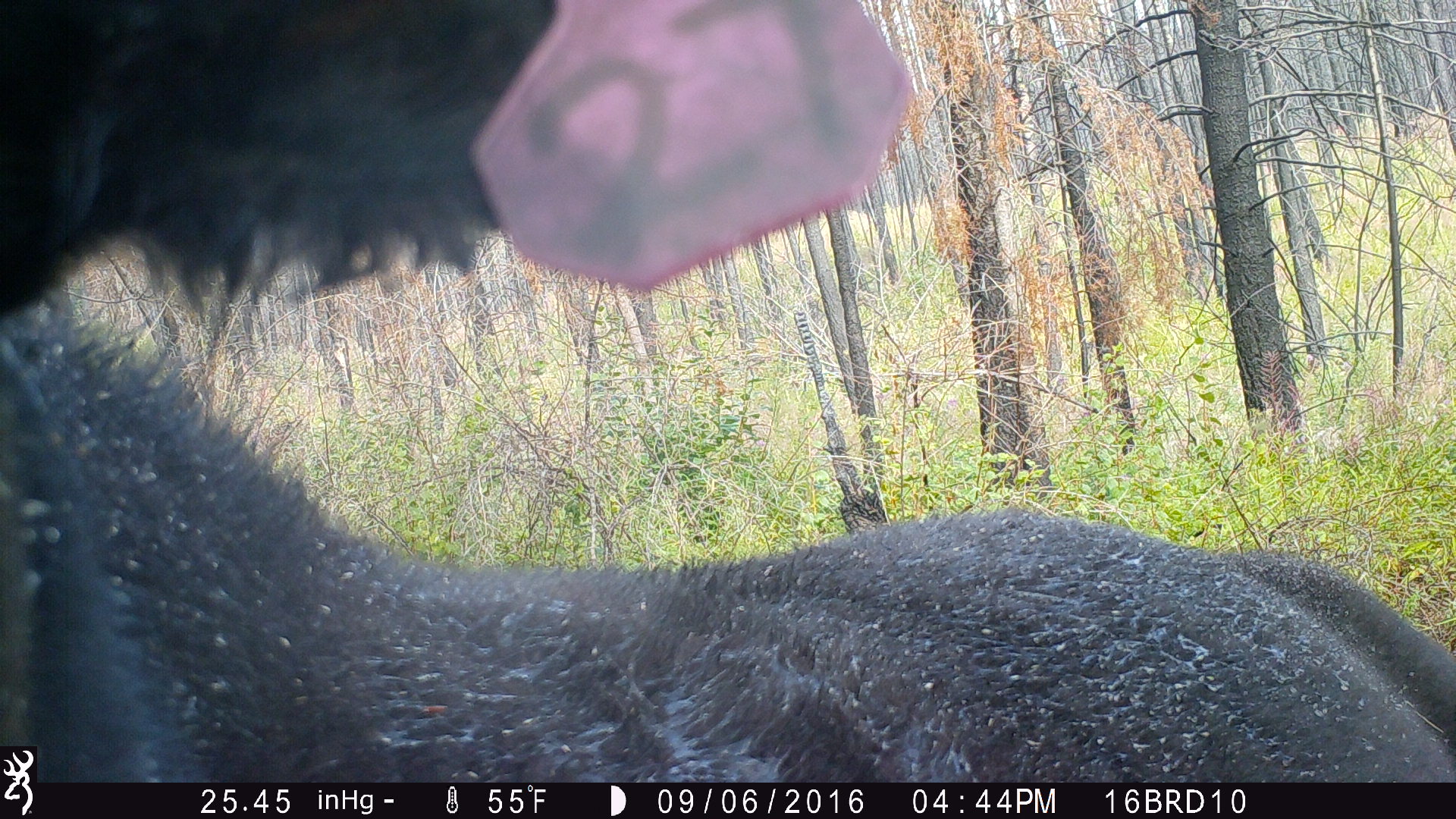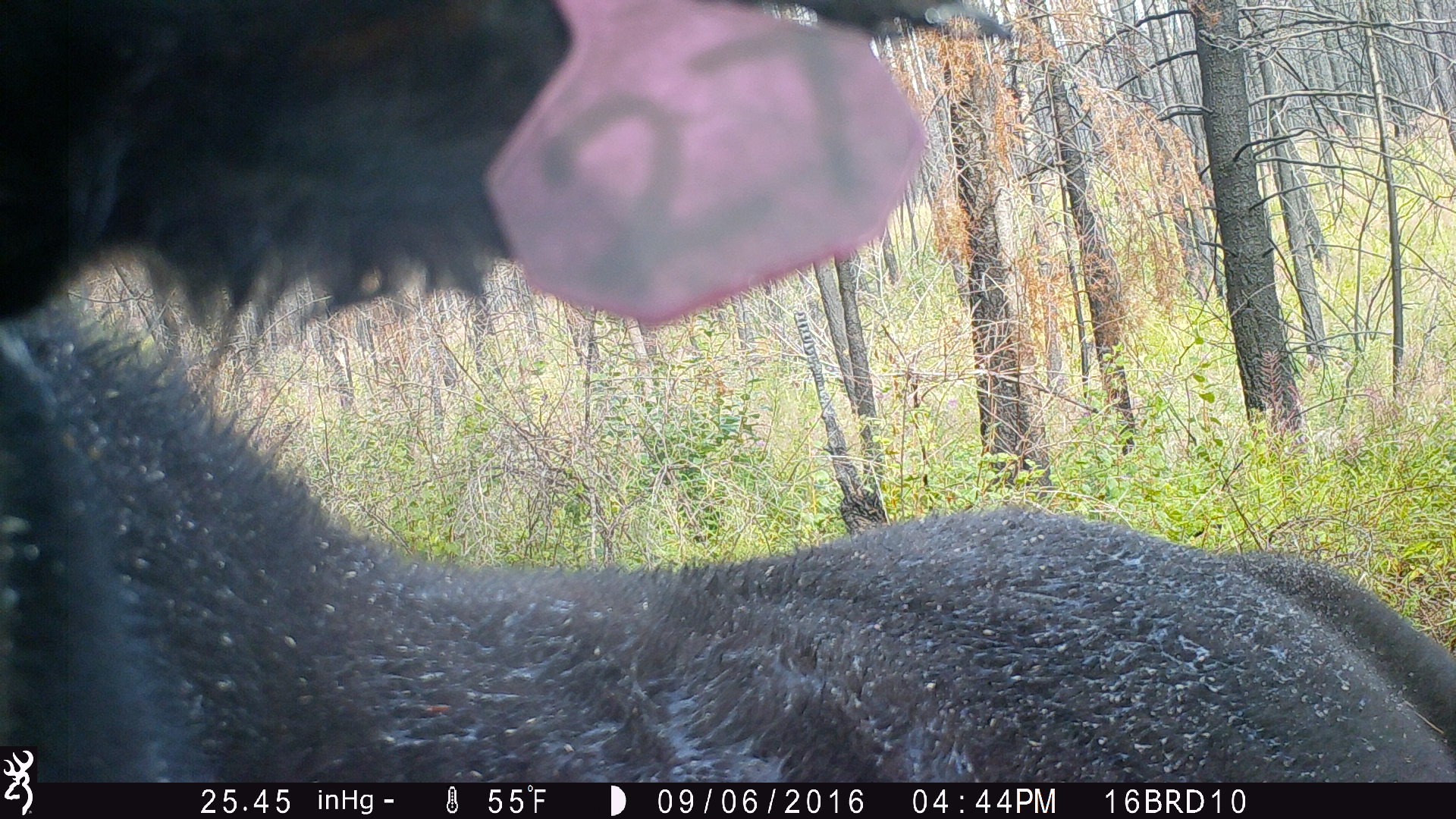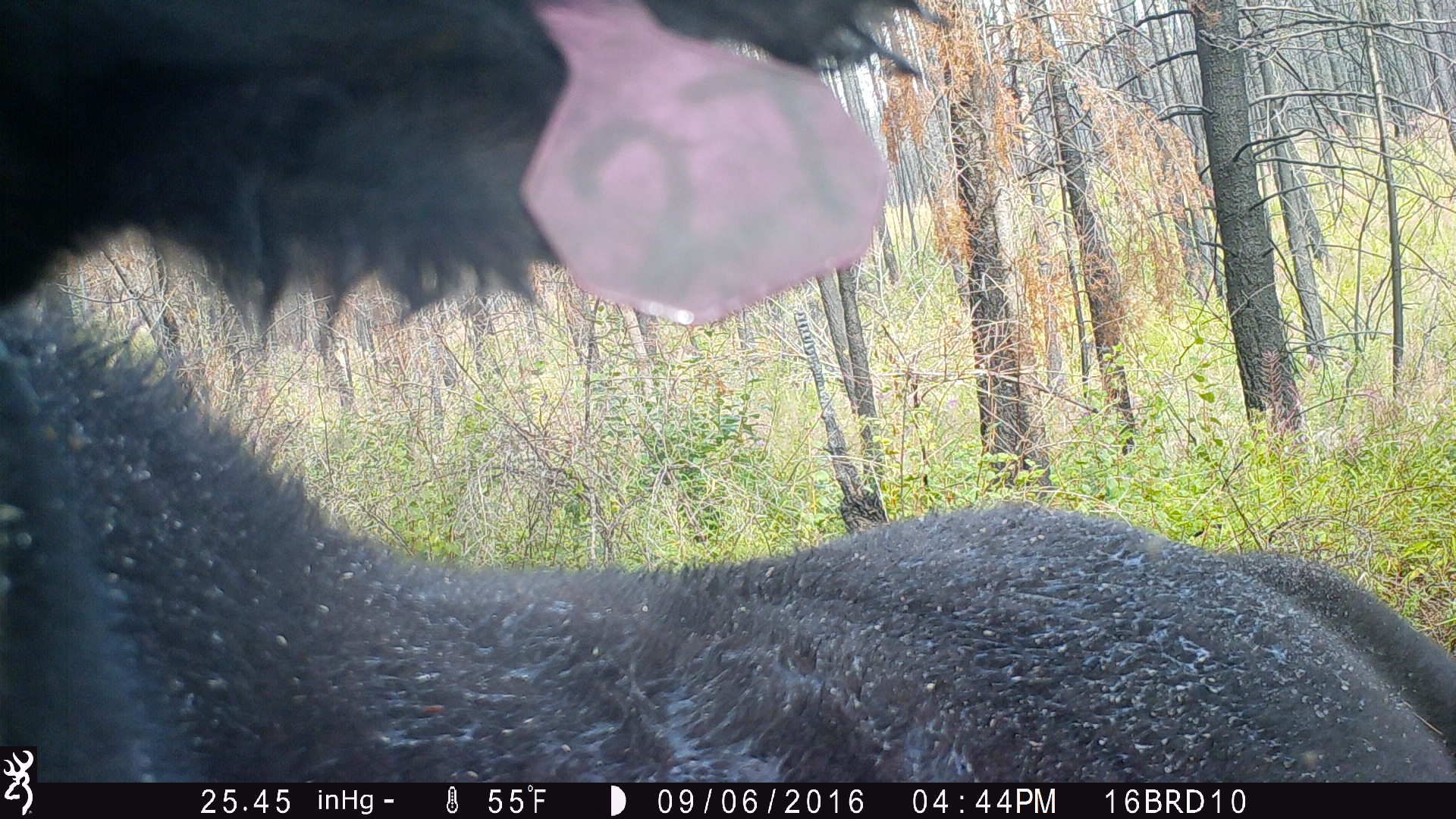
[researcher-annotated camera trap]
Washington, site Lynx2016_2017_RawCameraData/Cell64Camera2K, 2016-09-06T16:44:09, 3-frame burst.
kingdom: Animalia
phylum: Chordata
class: Mammalia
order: Artiodactyla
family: Bovidae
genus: Bos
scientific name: Bos taurus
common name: domestic cattle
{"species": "domestic cattle (Bos taurus)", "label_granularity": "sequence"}